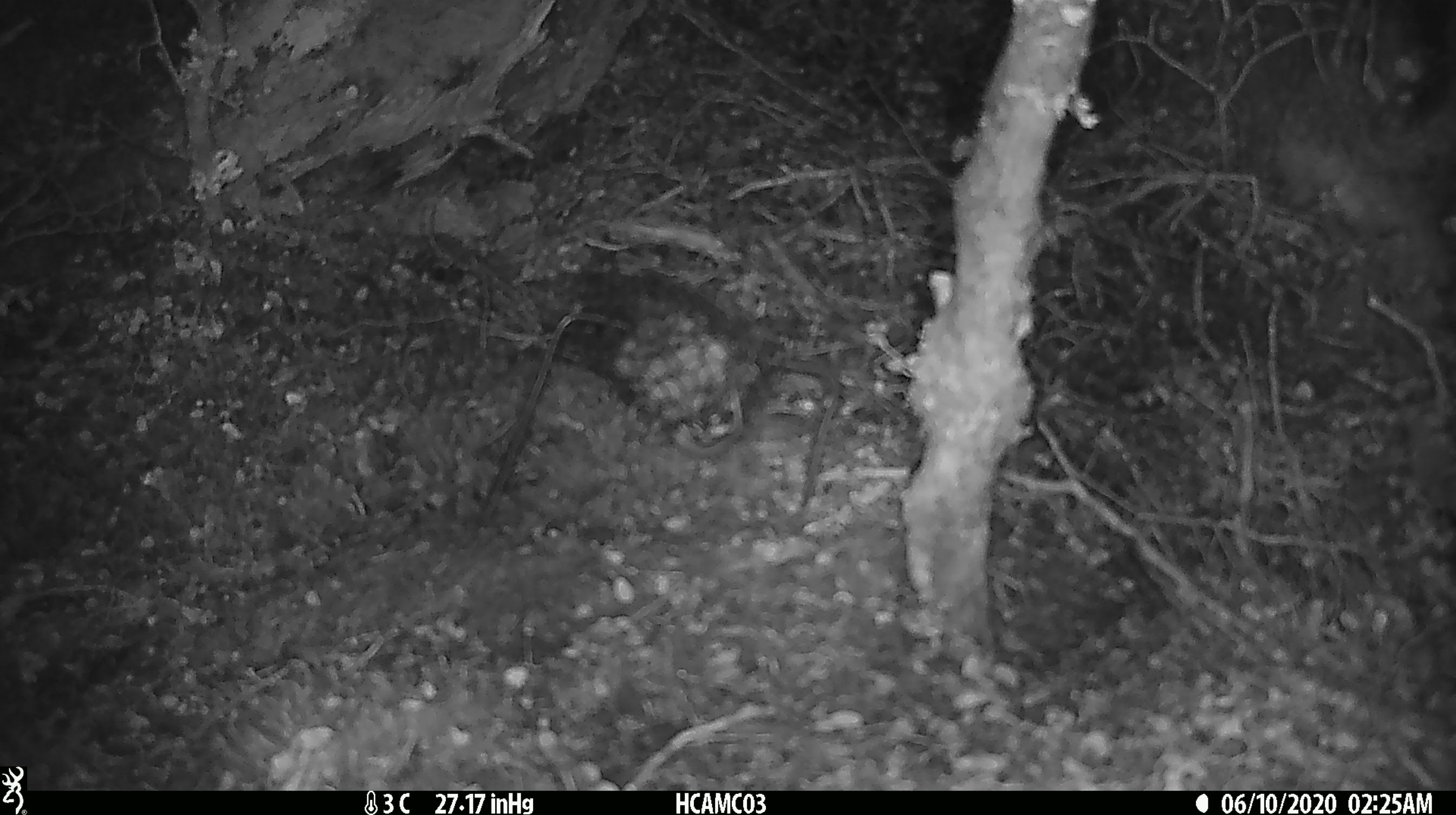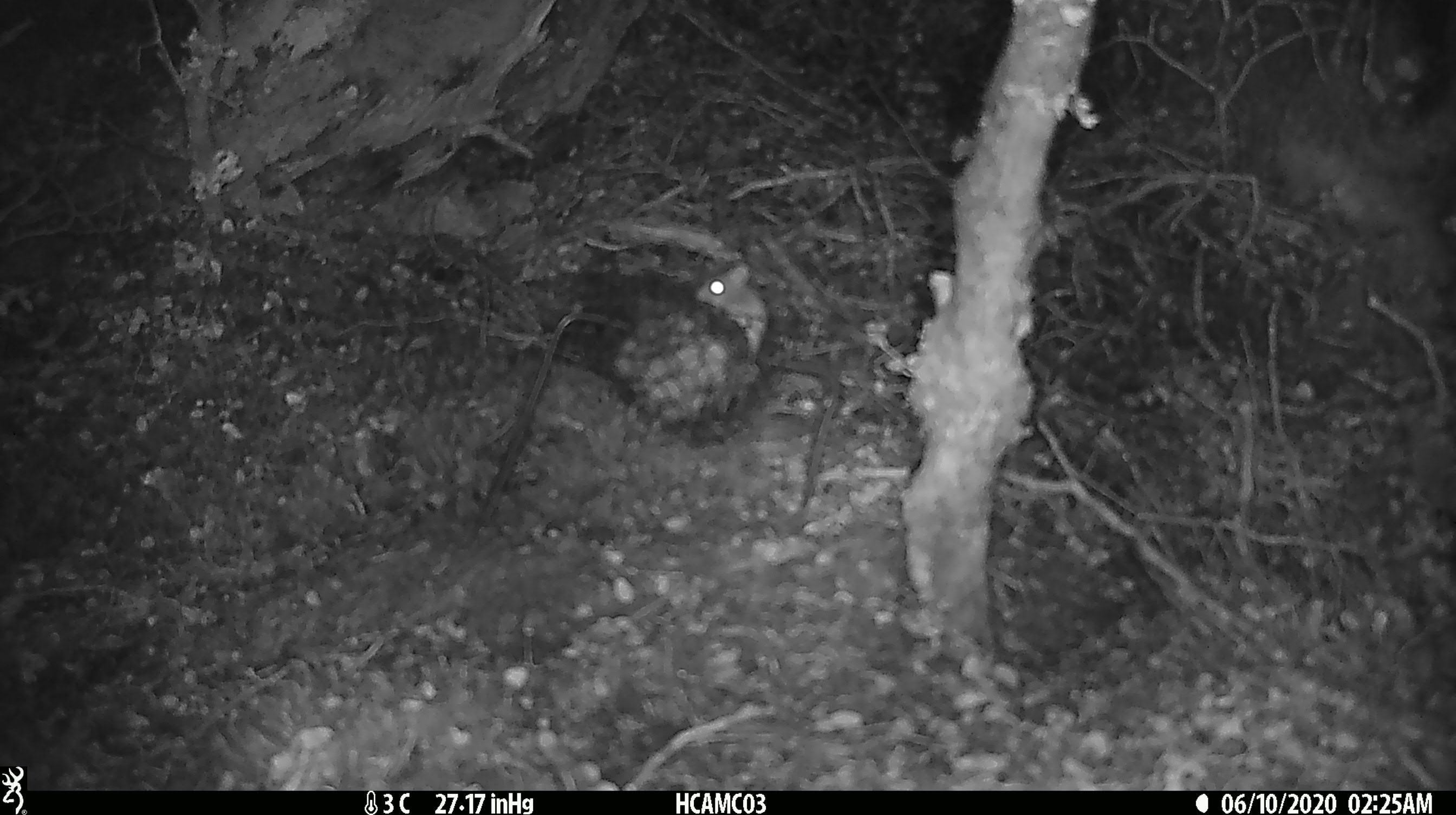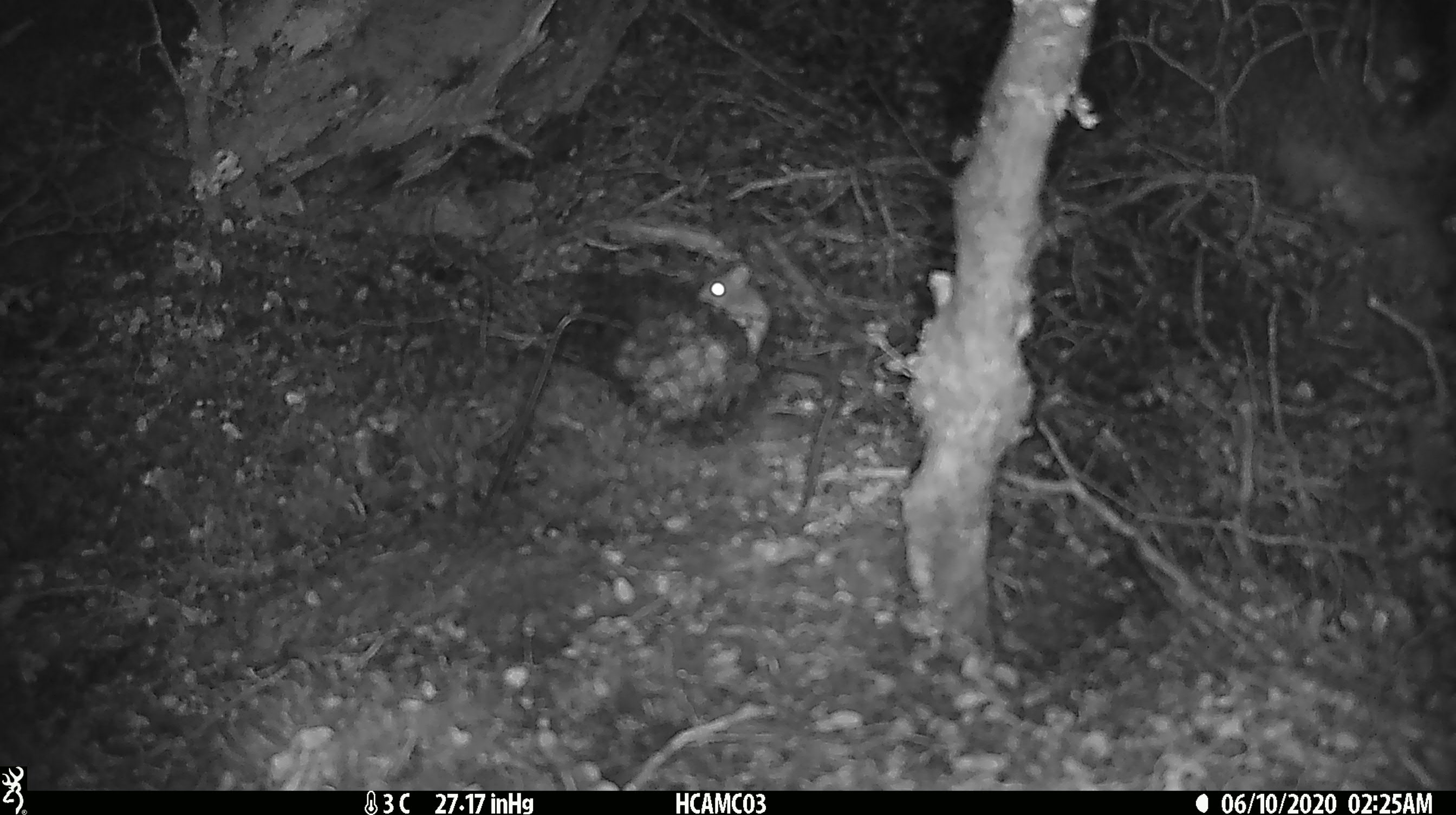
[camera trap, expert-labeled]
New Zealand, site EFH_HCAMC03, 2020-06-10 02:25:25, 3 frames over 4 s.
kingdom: Animalia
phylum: Chordata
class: Mammalia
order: Rodentia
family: Muridae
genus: Mus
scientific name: Mus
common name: mouse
Mouse (Mus).